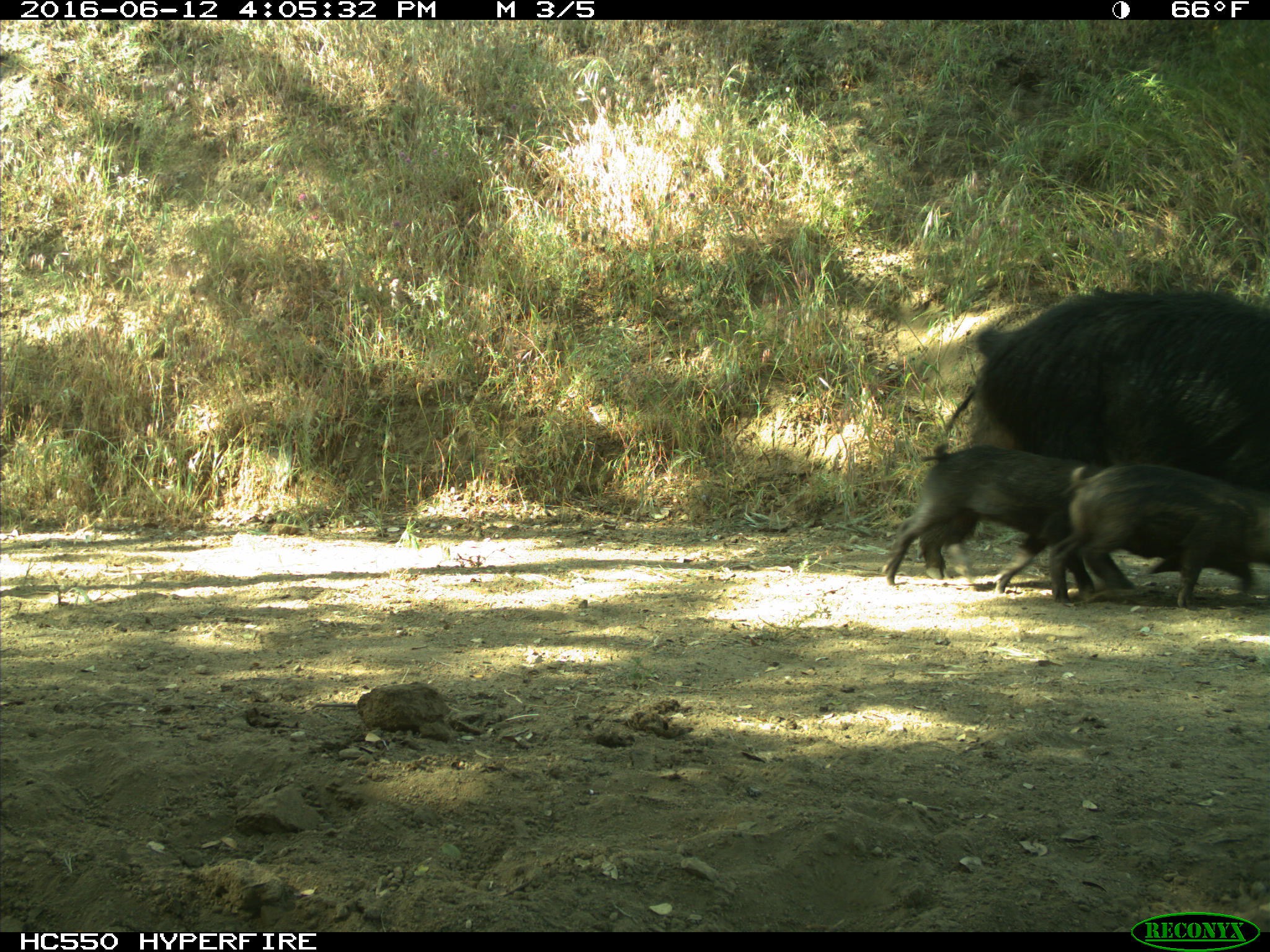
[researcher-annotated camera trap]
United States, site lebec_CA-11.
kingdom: Animalia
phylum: Chordata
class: Mammalia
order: Artiodactyla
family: Suidae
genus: Sus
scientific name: Sus scrofa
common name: wild boar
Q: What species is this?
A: Sus scrofa (wild boar).